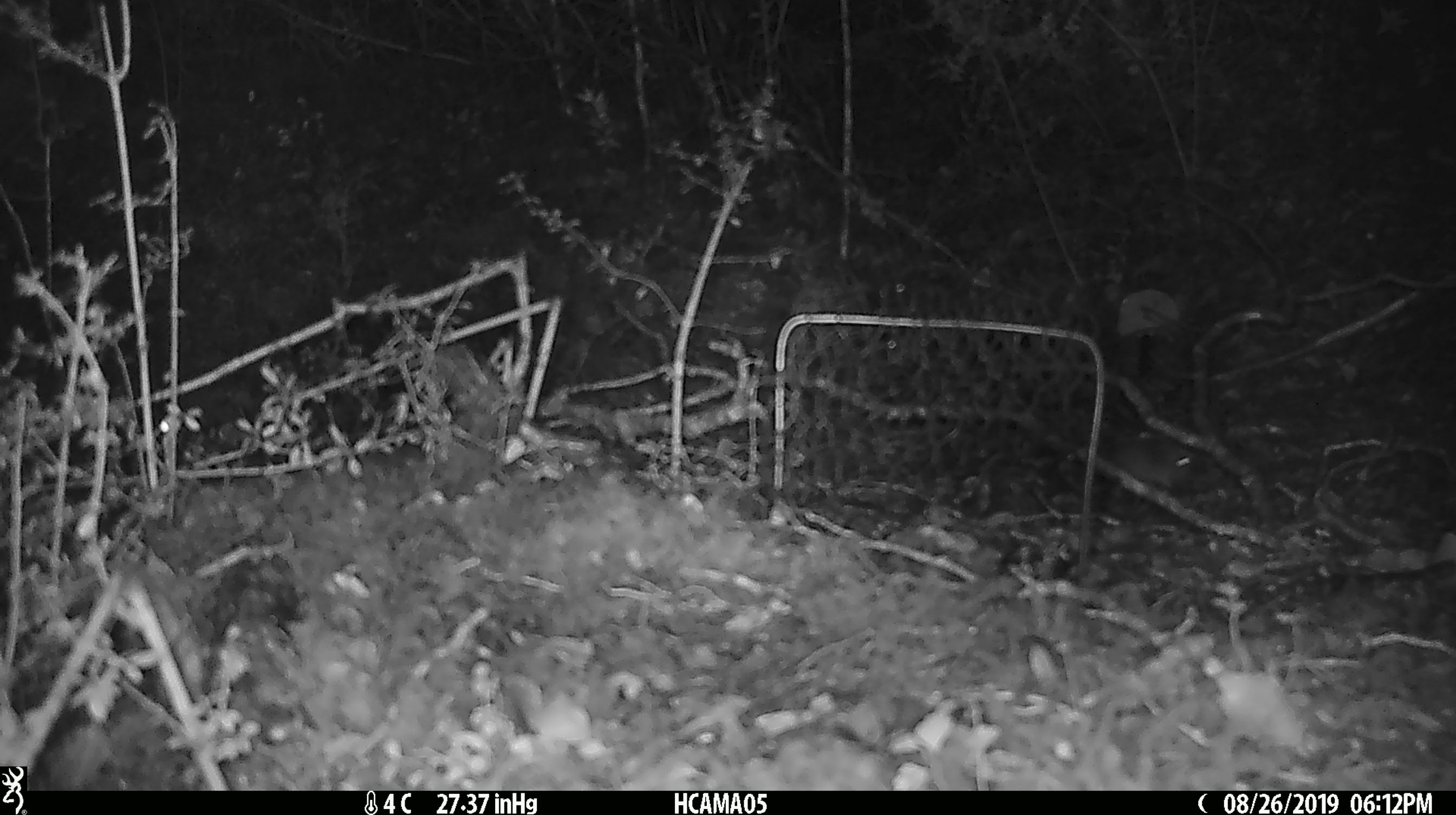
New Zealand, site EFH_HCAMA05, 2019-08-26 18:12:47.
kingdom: Animalia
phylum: Chordata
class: Mammalia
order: Rodentia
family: Muridae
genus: Mus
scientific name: Mus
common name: mouse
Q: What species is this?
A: Mouse (Mus).